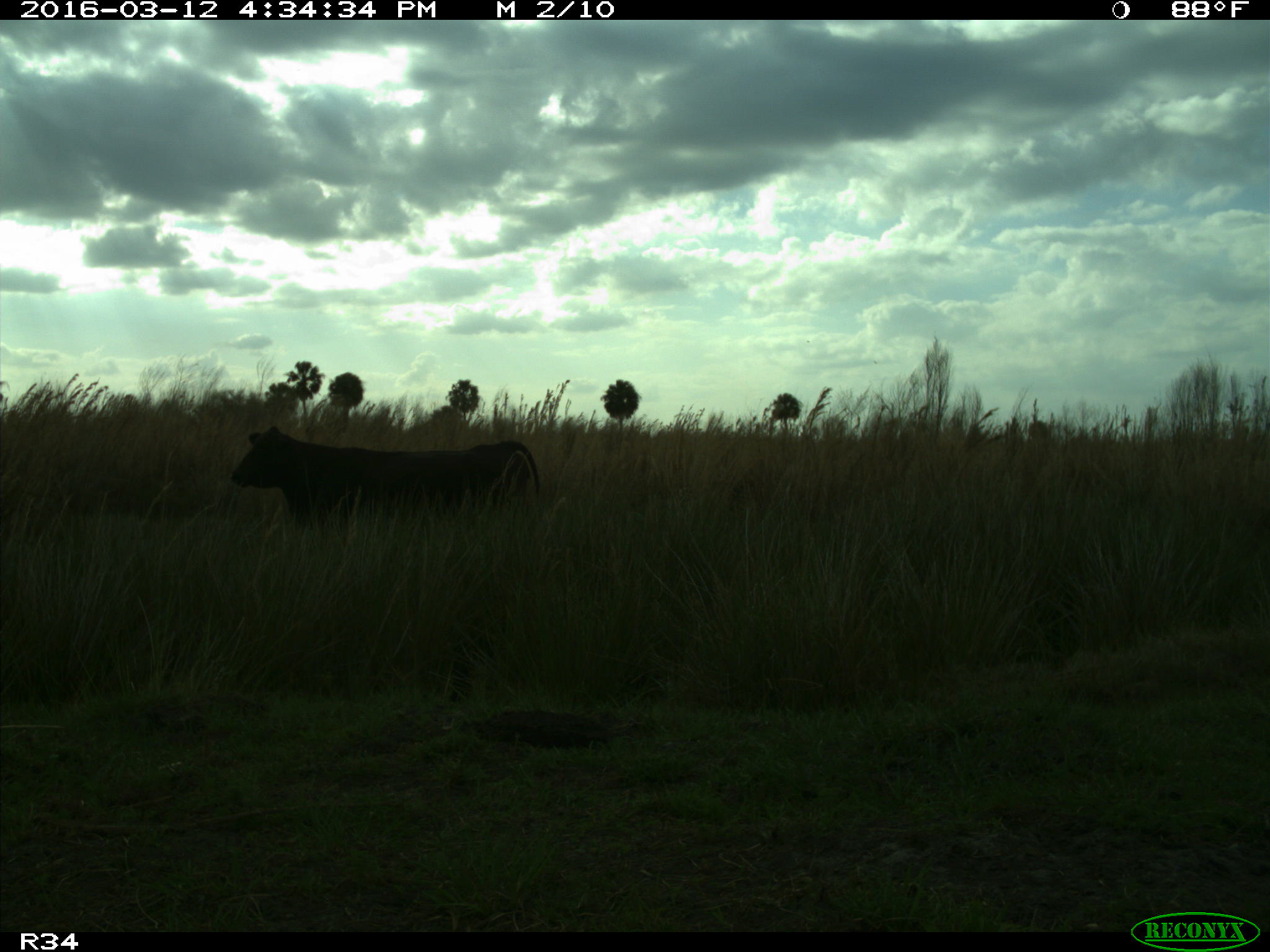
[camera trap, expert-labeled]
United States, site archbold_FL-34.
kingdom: Animalia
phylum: Chordata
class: Mammalia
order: Artiodactyla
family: Bovidae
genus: Bos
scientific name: Bos taurus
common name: domestic cow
Bos taurus (domestic cow).